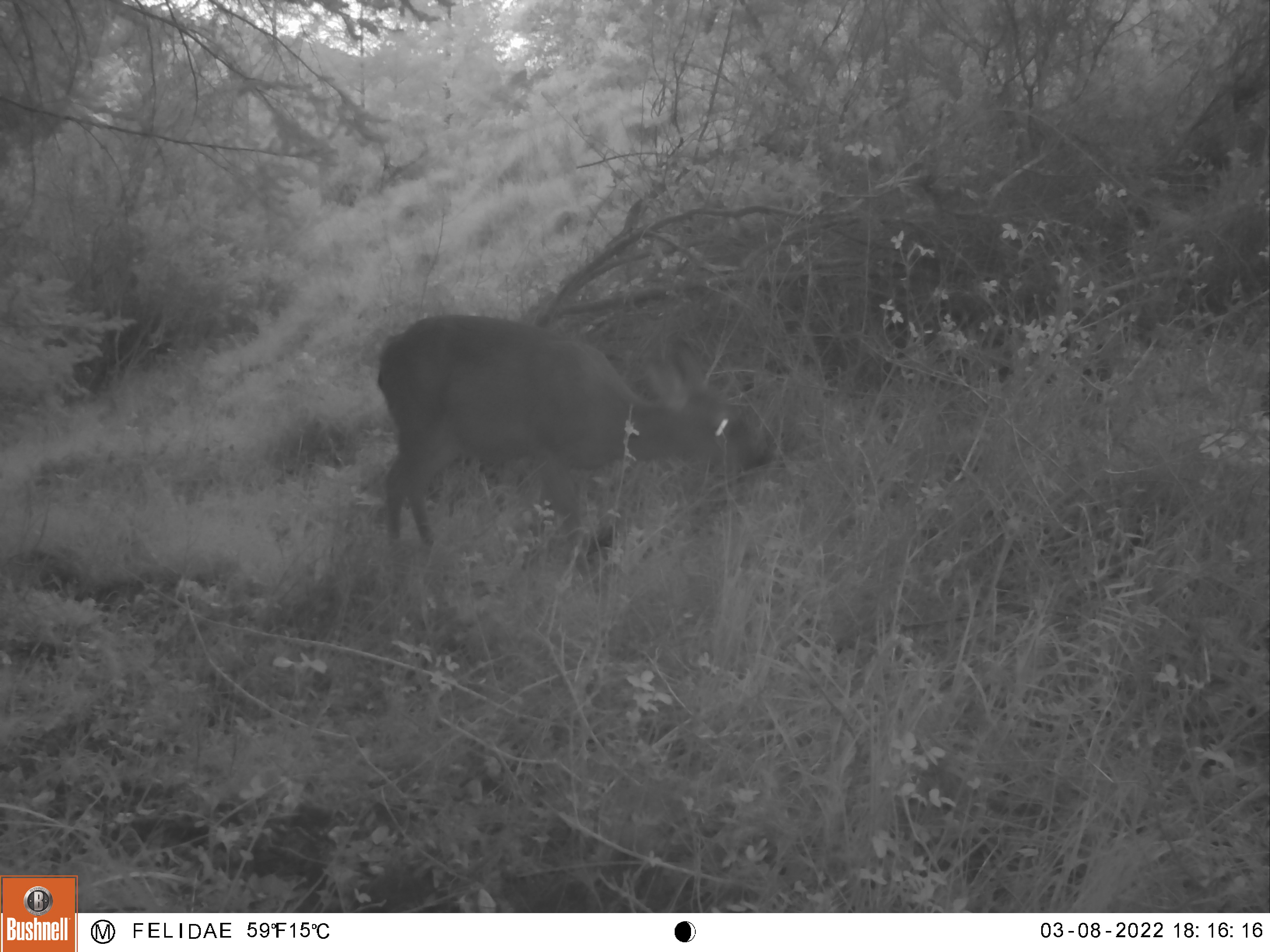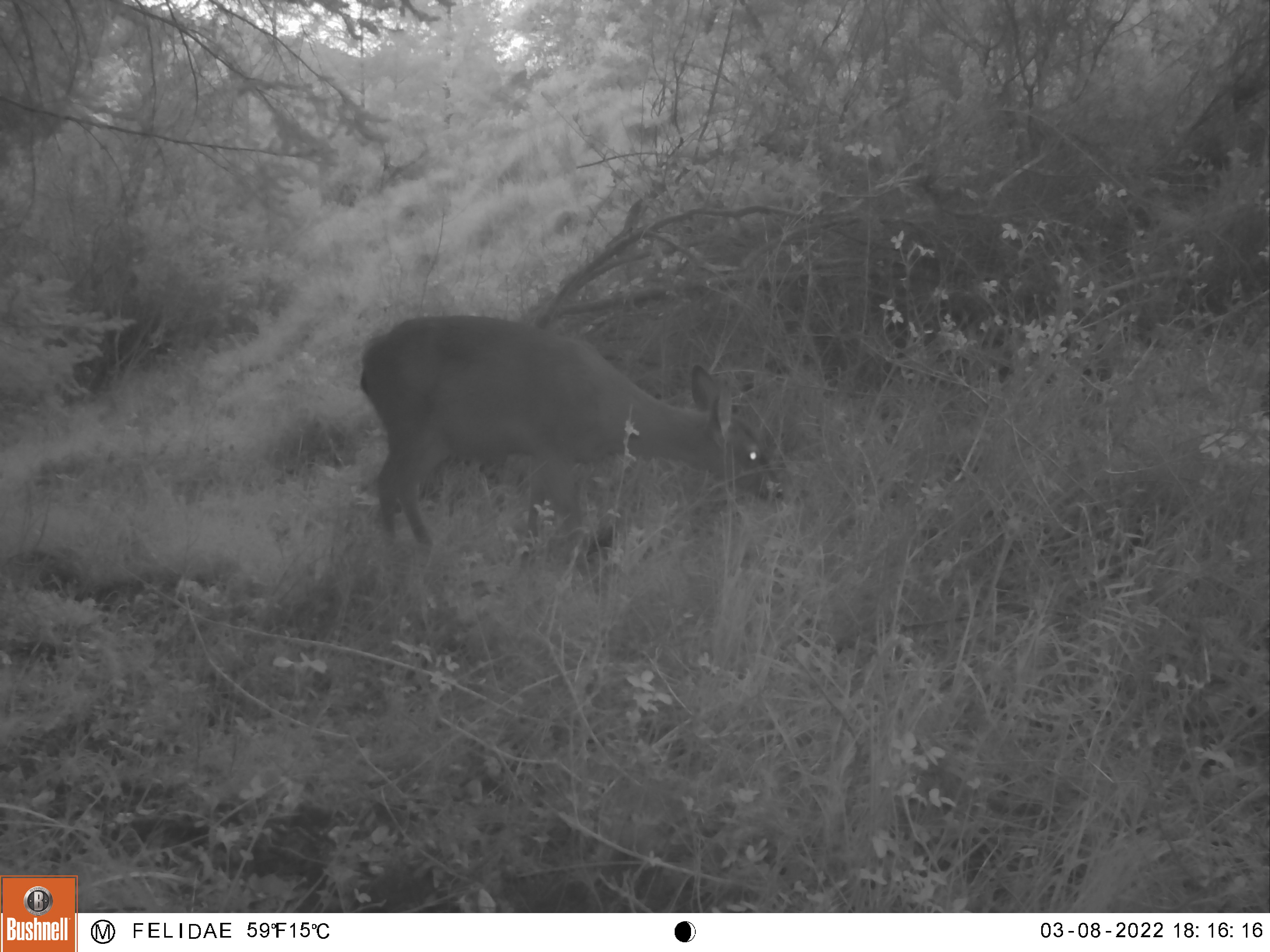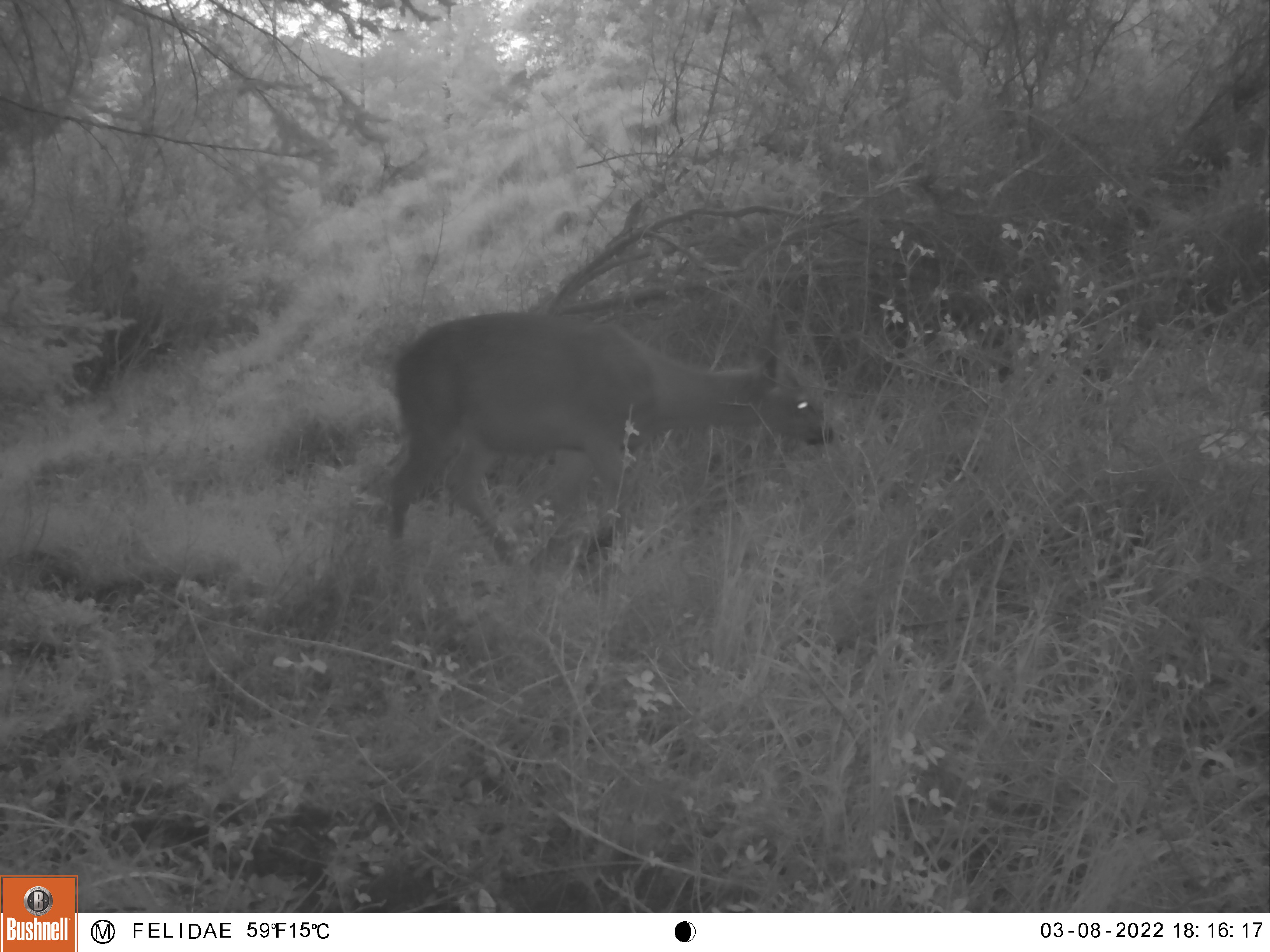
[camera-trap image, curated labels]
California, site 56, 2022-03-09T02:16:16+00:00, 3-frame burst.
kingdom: Animalia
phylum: Chordata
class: Mammalia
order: Artiodactyla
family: Cervidae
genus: Odocoileus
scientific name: Odocoileus hemionus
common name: mule deer